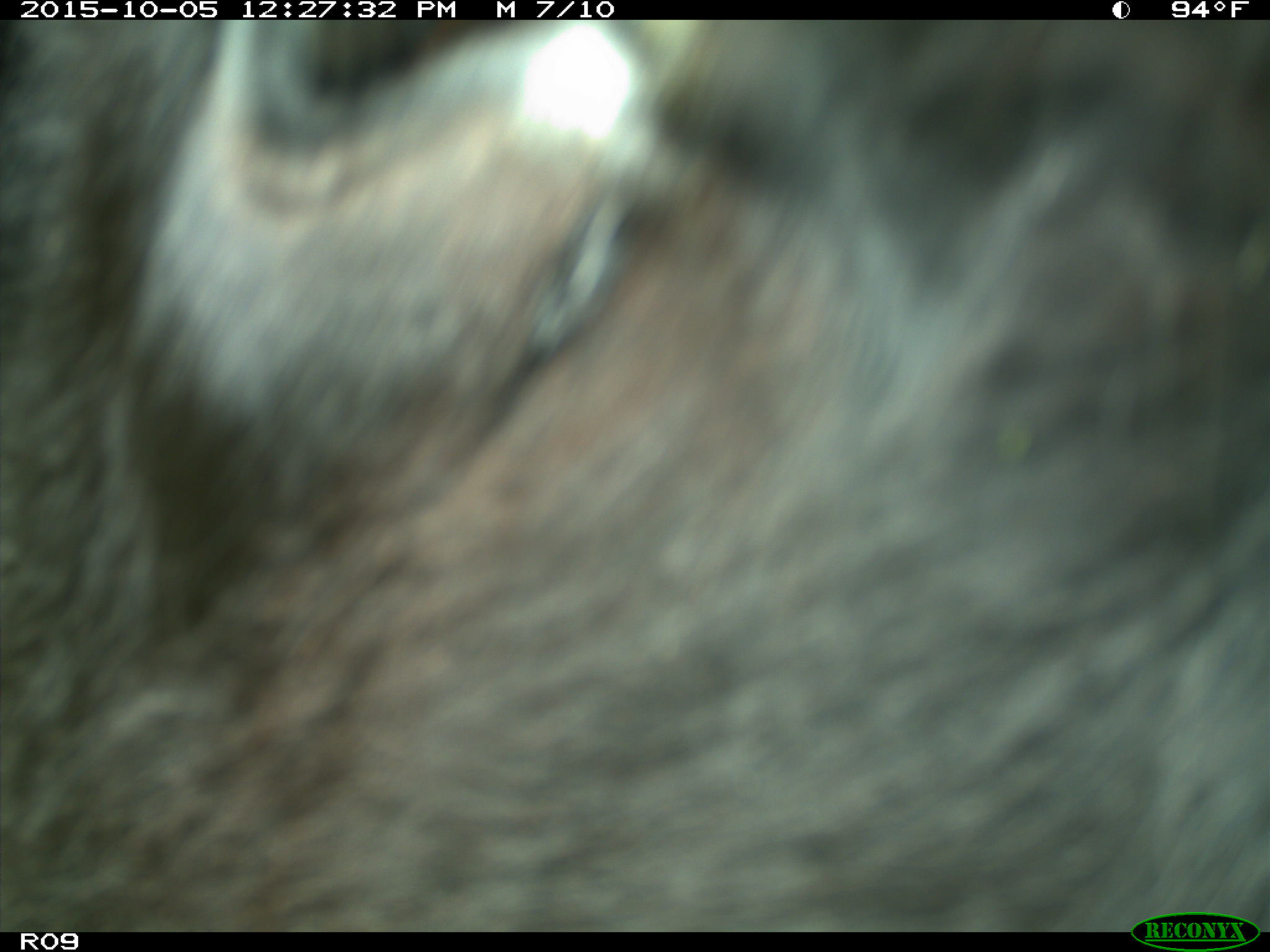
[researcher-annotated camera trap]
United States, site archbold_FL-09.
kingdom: Animalia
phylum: Chordata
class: Mammalia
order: Artiodactyla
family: Bovidae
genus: Bos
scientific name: Bos taurus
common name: domestic cow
Bos taurus (domestic cow).